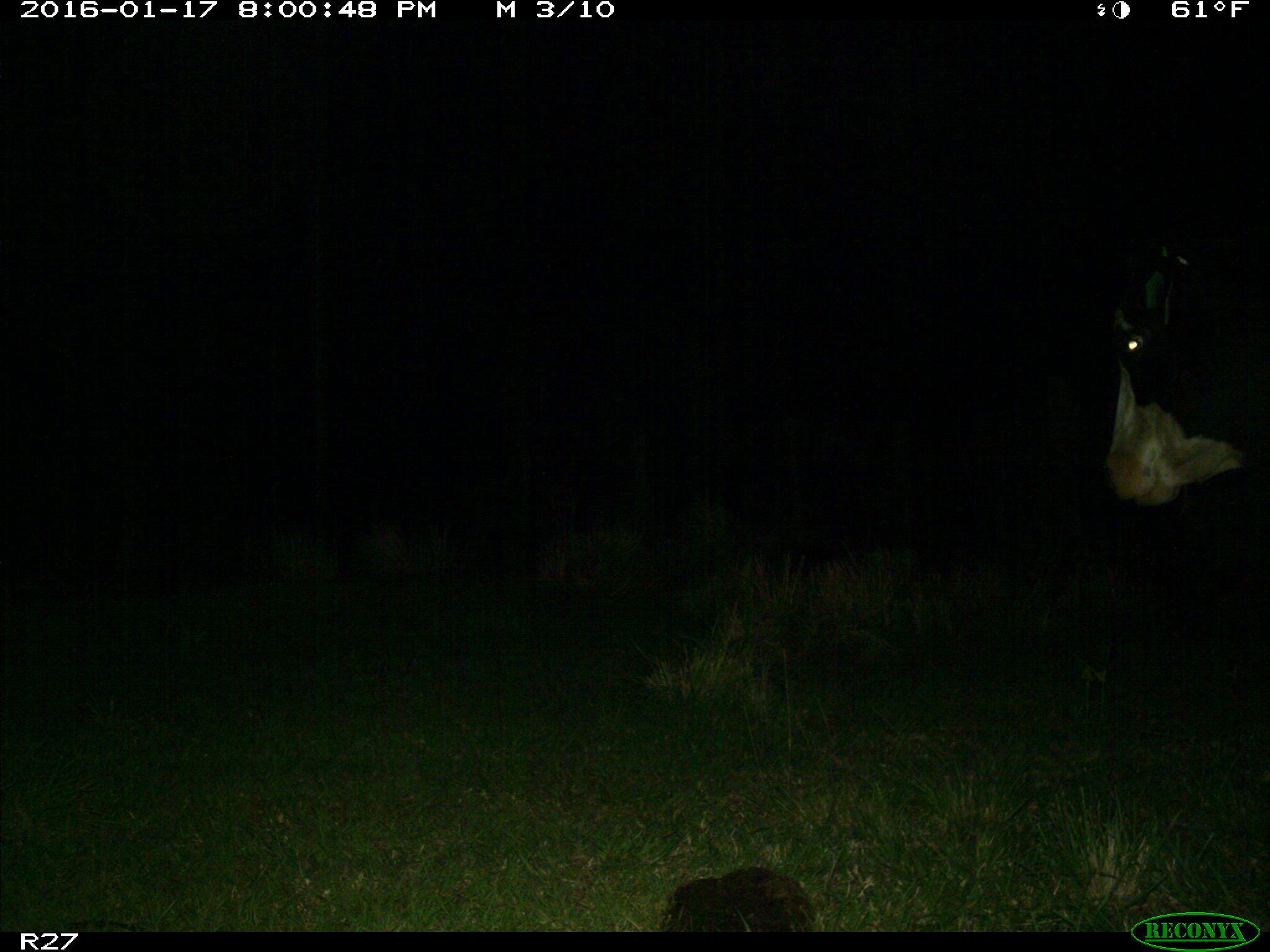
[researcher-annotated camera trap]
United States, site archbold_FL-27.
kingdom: Animalia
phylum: Chordata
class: Mammalia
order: Artiodactyla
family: Bovidae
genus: Bos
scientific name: Bos taurus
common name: domestic cow